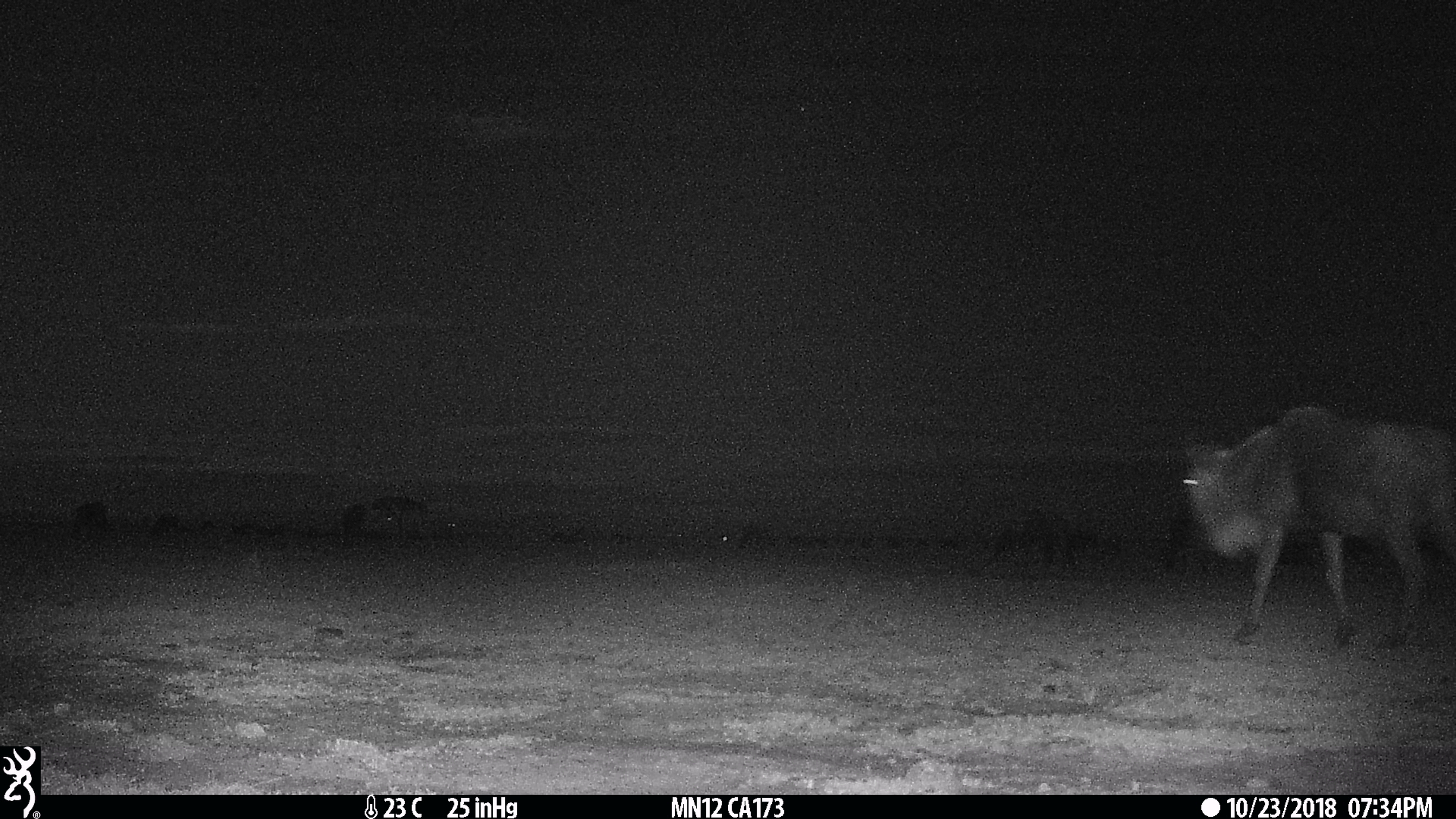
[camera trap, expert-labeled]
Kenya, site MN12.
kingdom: Animalia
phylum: Chordata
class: Mammalia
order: Artiodactyla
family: Bovidae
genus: Connochaetes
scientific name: Connochaetes taurinus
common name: blue wildebeest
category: wildebeest